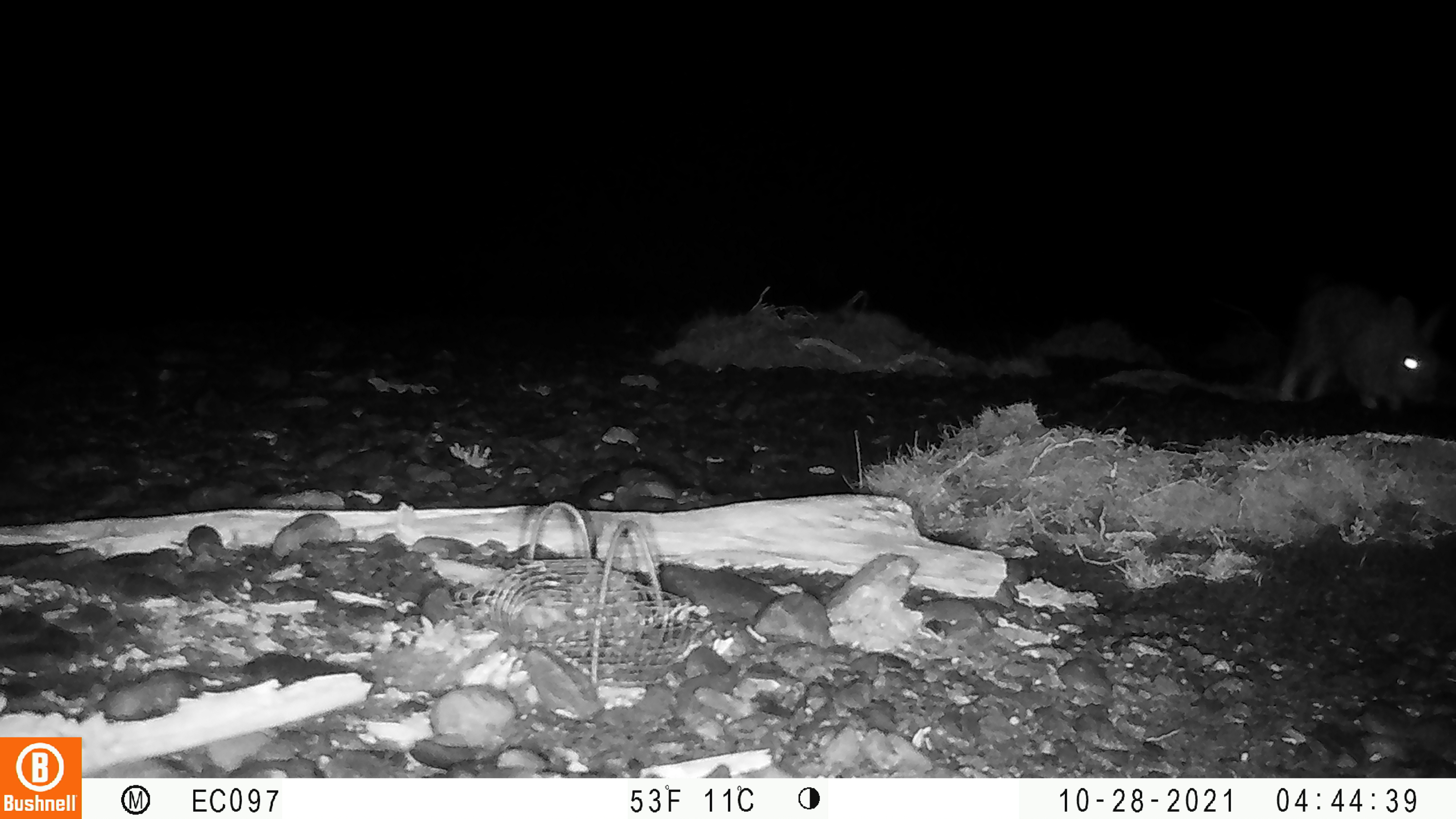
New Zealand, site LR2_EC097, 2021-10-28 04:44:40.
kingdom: Animalia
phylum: Chordata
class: Mammalia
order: Lagomorpha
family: Leporidae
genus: Oryctolagus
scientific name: Oryctolagus cuniculus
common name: european rabbit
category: rabbit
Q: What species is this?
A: Rabbit (european rabbit) (Oryctolagus cuniculus).